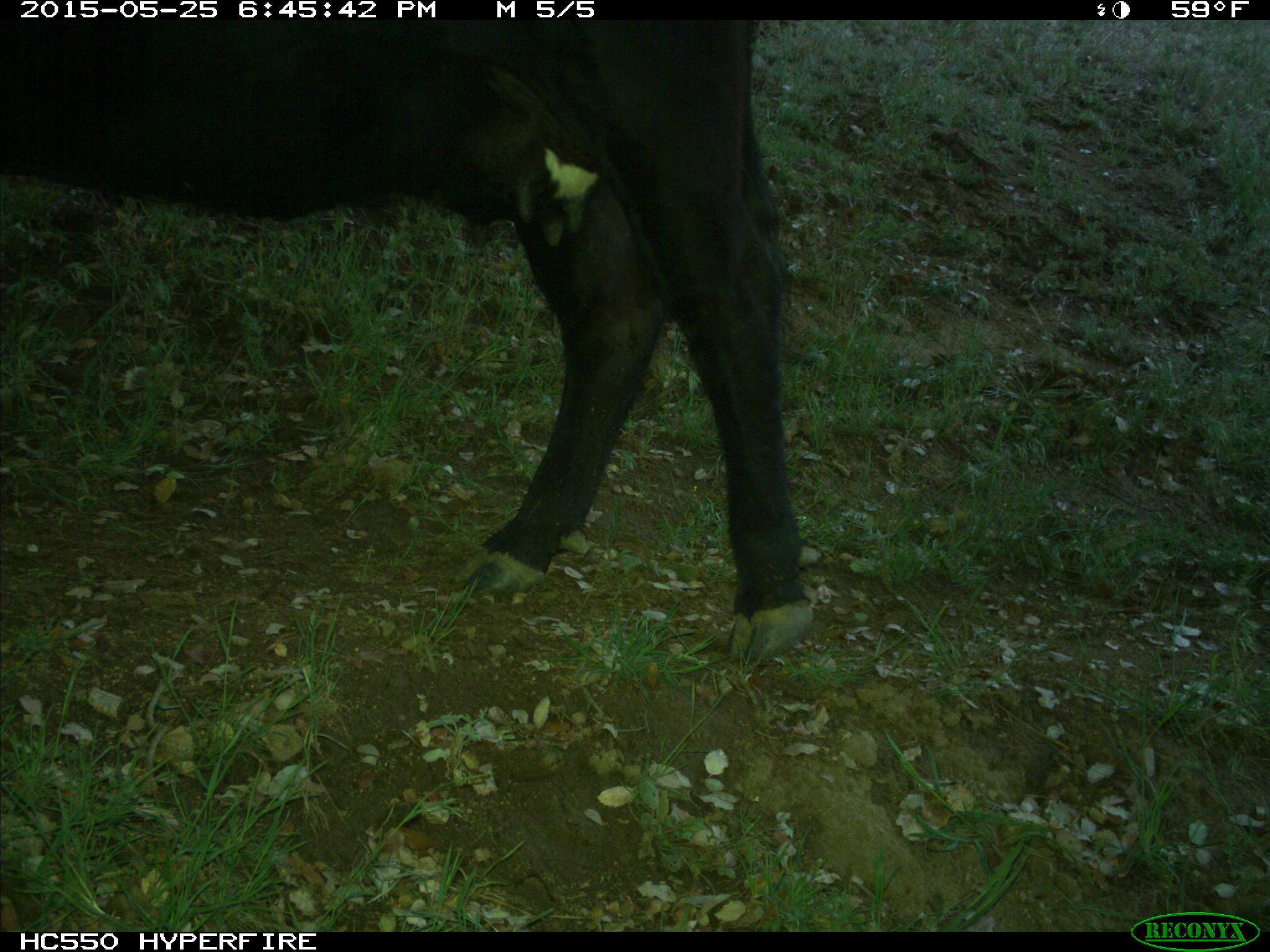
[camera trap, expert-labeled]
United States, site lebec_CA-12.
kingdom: Animalia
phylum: Chordata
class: Mammalia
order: Artiodactyla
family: Bovidae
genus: Bos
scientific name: Bos taurus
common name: domestic cow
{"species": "Bos taurus (domestic cow)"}